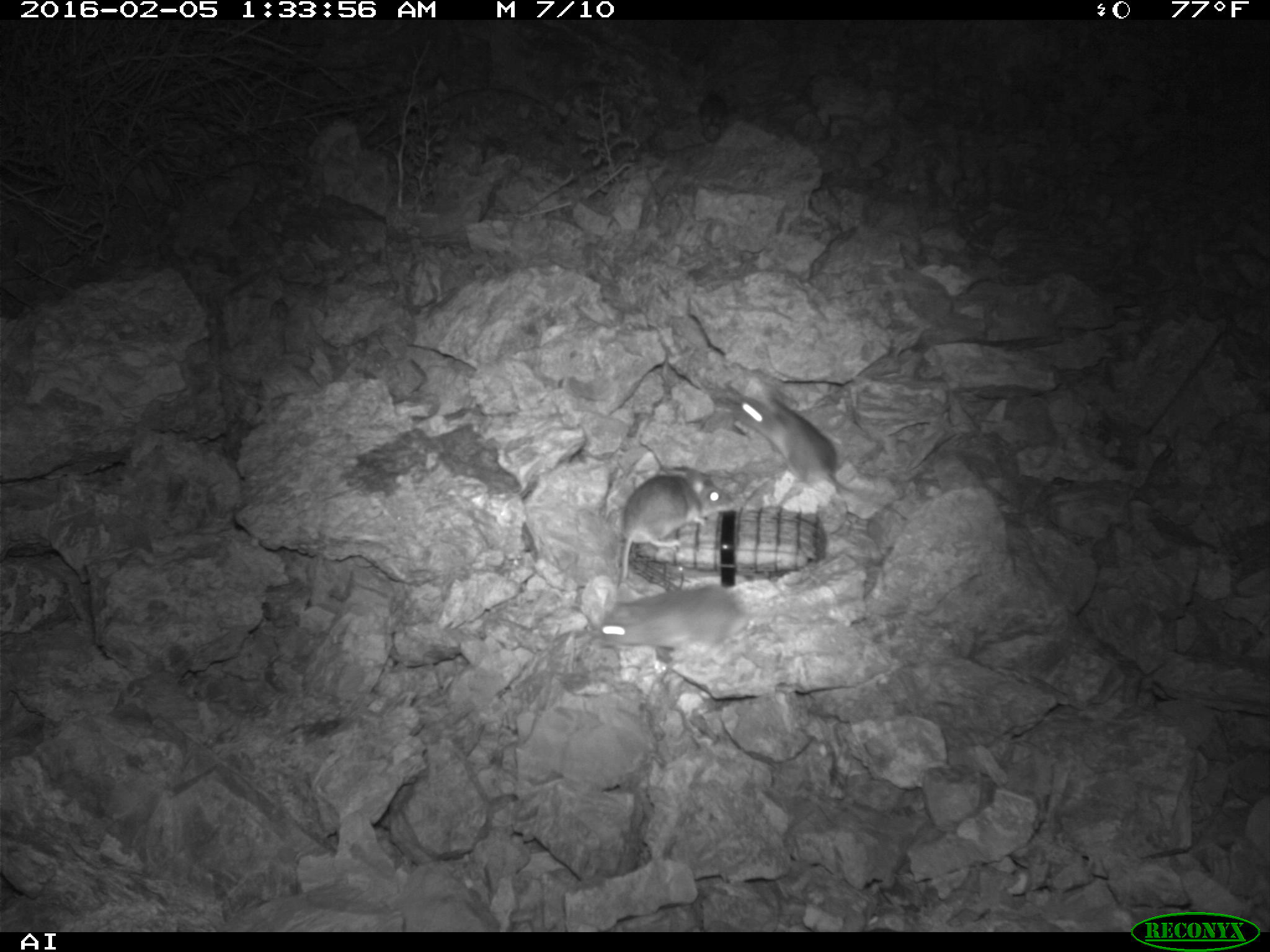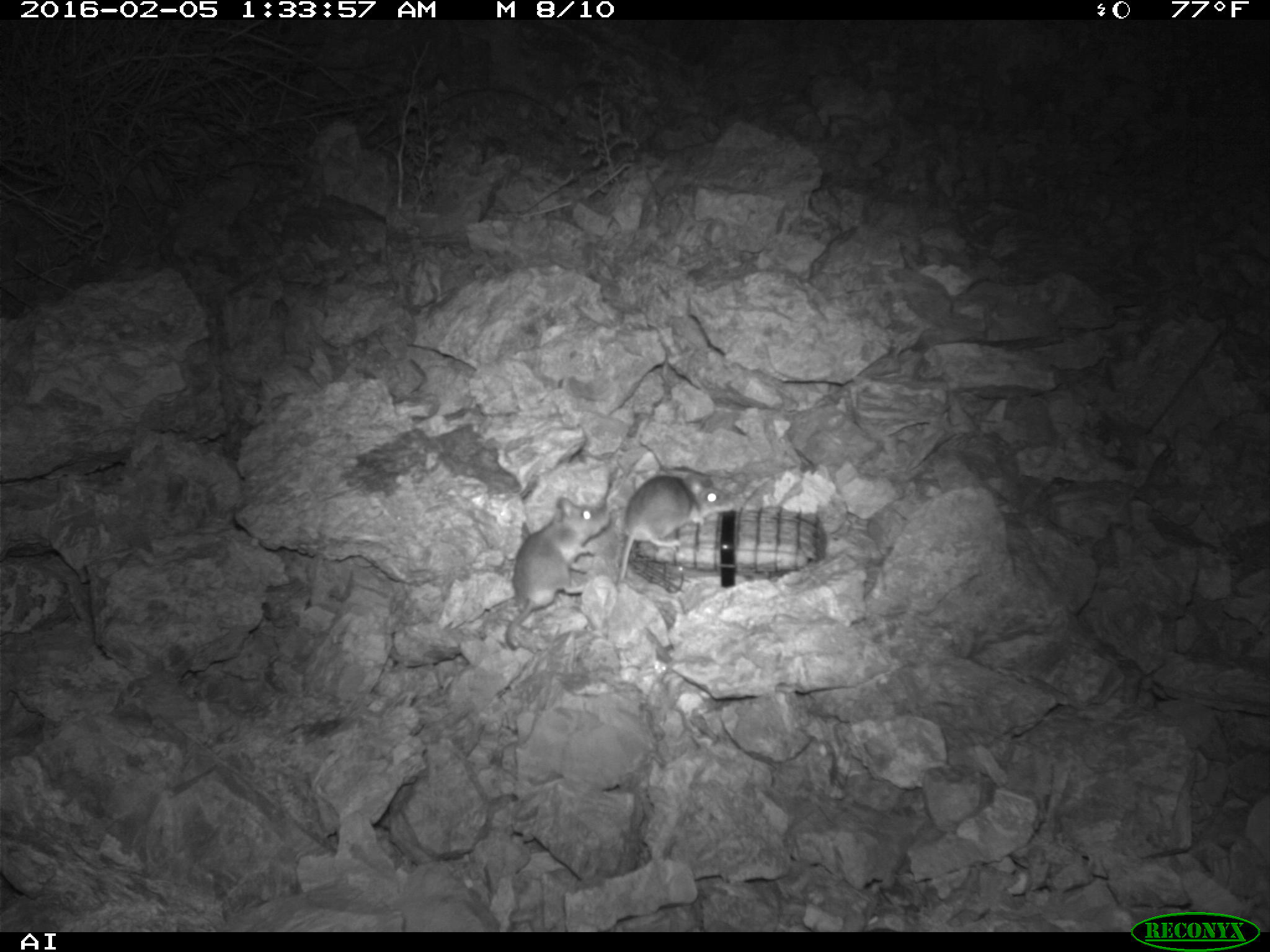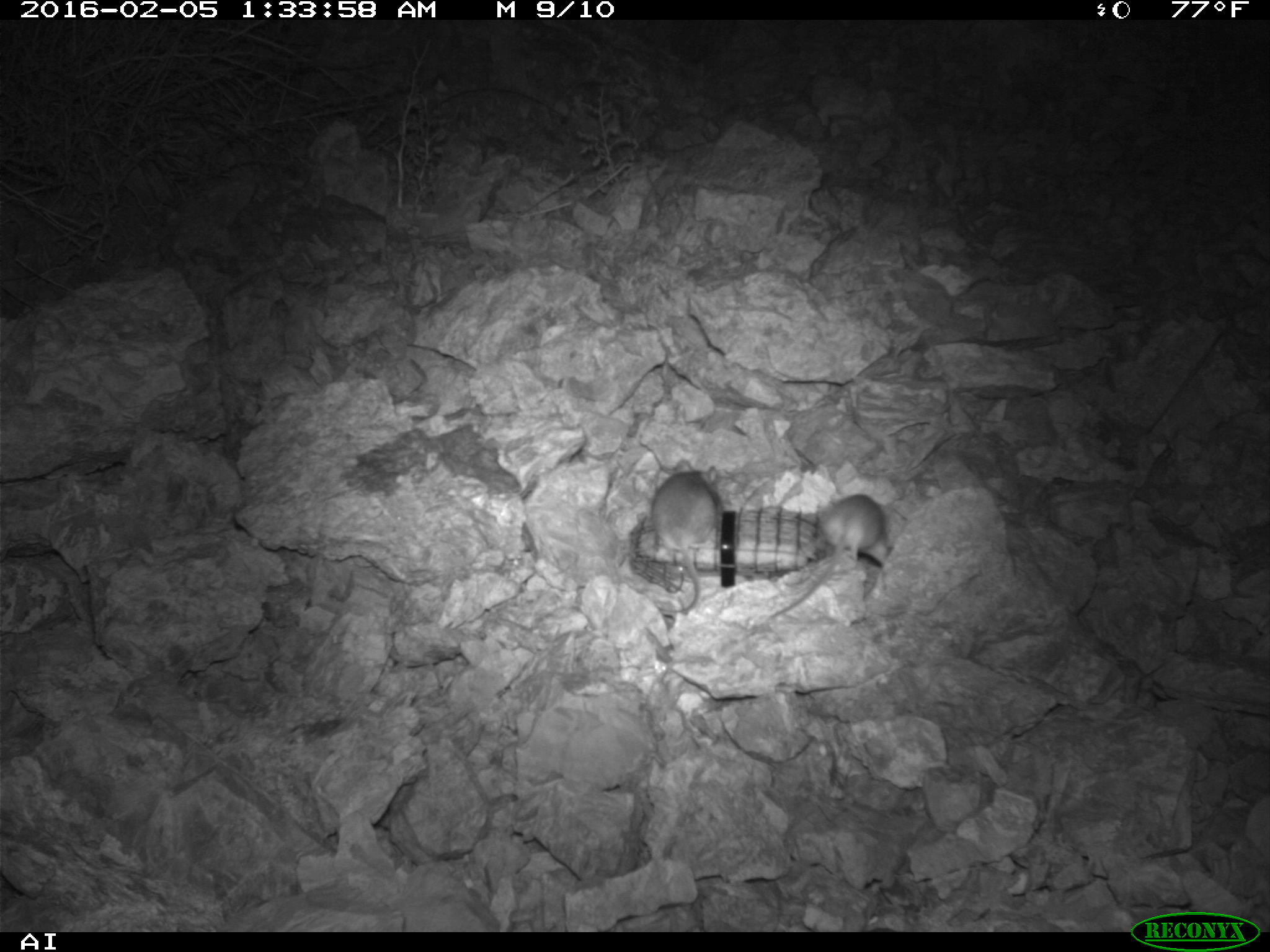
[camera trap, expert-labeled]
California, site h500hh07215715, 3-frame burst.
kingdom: Animalia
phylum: Chordata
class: Mammalia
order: Rodentia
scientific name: Rodentia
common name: rodent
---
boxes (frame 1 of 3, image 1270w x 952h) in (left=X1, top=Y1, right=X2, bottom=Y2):
rodent: (left=621, top=470, right=732, bottom=581); (left=732, top=392, right=837, bottom=488); (left=598, top=585, right=744, bottom=651)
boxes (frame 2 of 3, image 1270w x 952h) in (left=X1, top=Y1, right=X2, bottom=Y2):
rodent: (left=504, top=496, right=611, bottom=650); (left=615, top=477, right=727, bottom=591)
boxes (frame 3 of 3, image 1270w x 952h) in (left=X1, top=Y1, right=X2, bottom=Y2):
rodent: (left=770, top=494, right=894, bottom=617); (left=649, top=457, right=721, bottom=615)